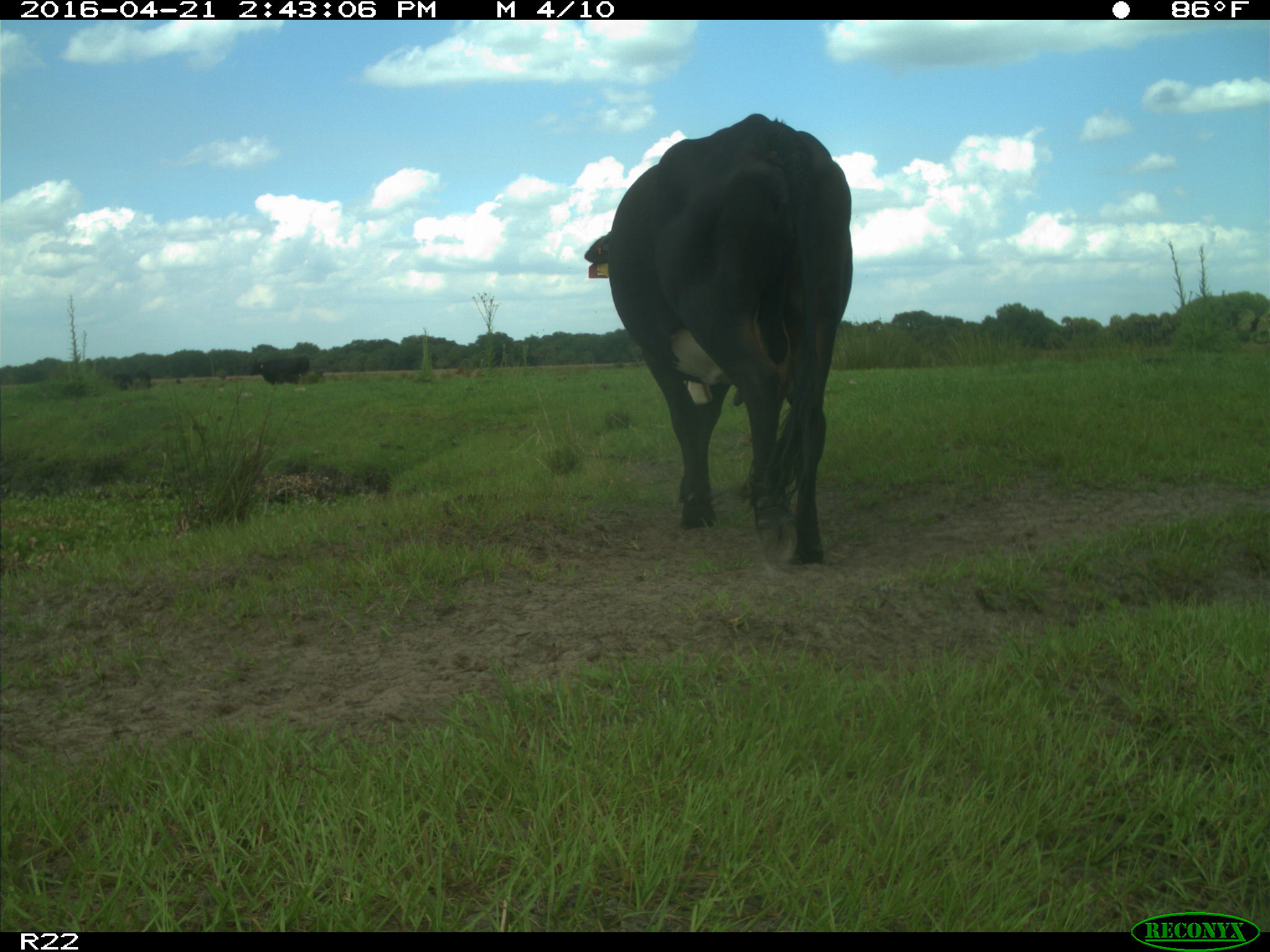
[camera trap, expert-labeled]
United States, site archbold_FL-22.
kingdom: Animalia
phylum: Chordata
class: Mammalia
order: Artiodactyla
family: Bovidae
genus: Bos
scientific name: Bos taurus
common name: domestic cow